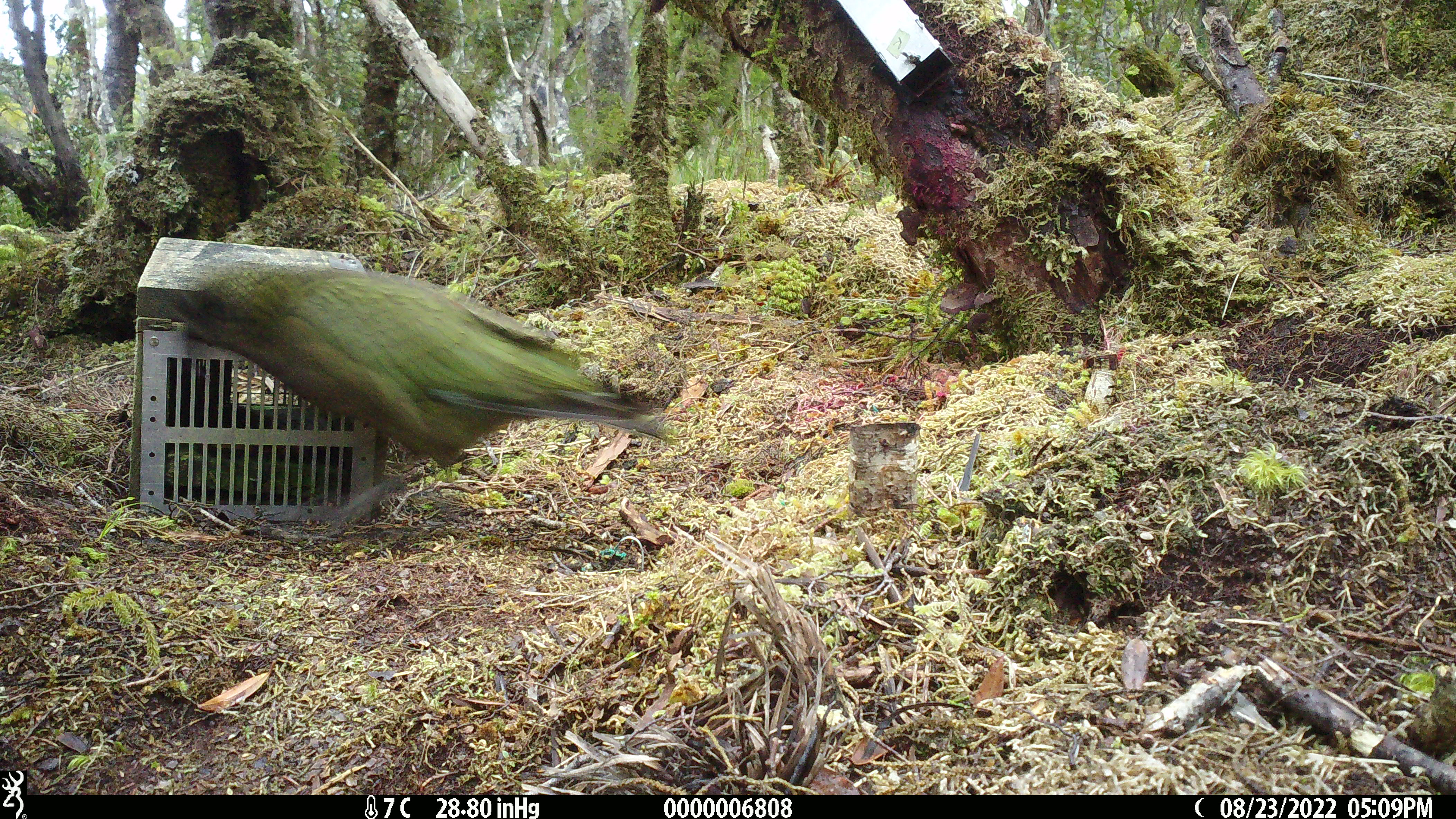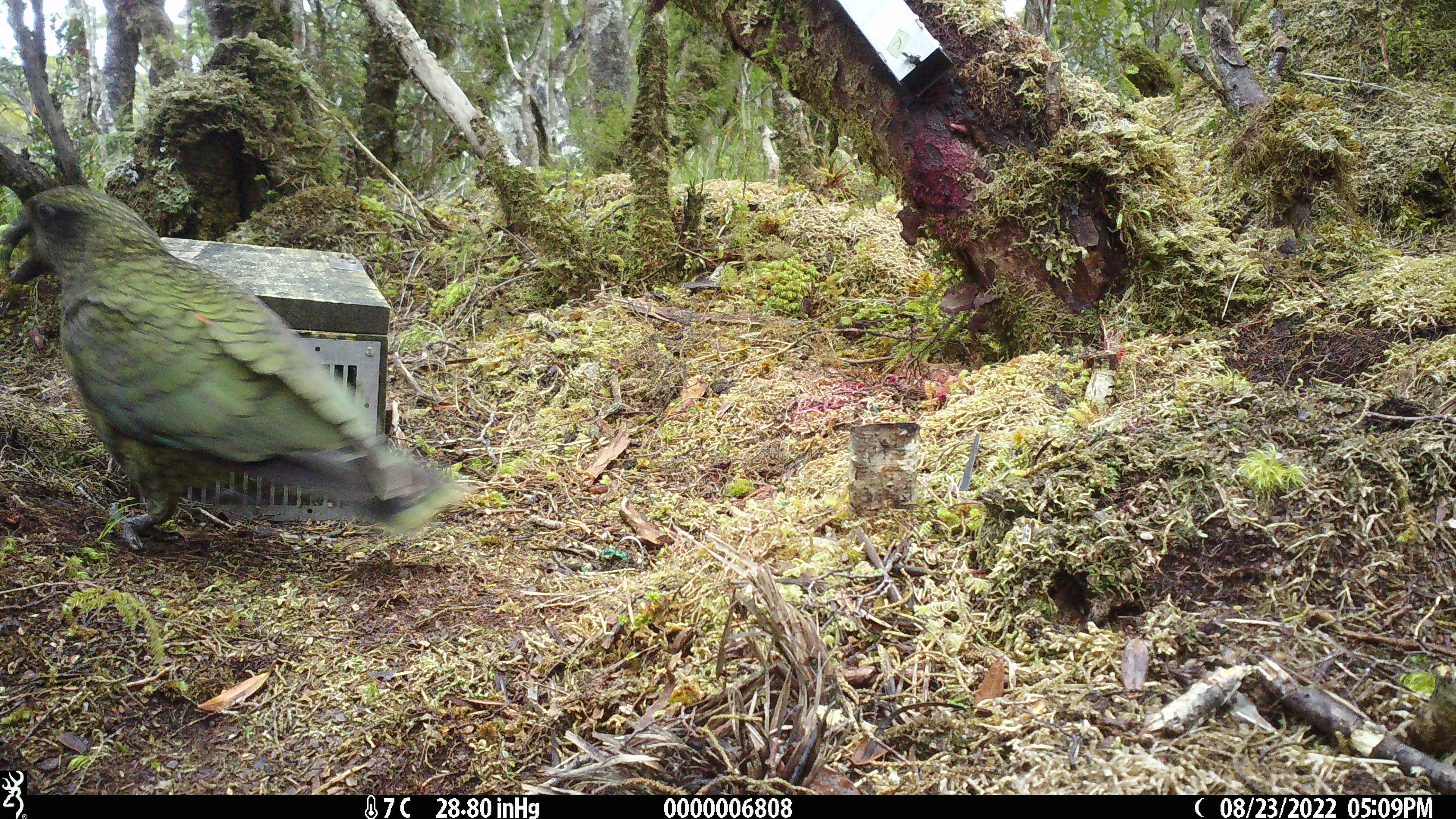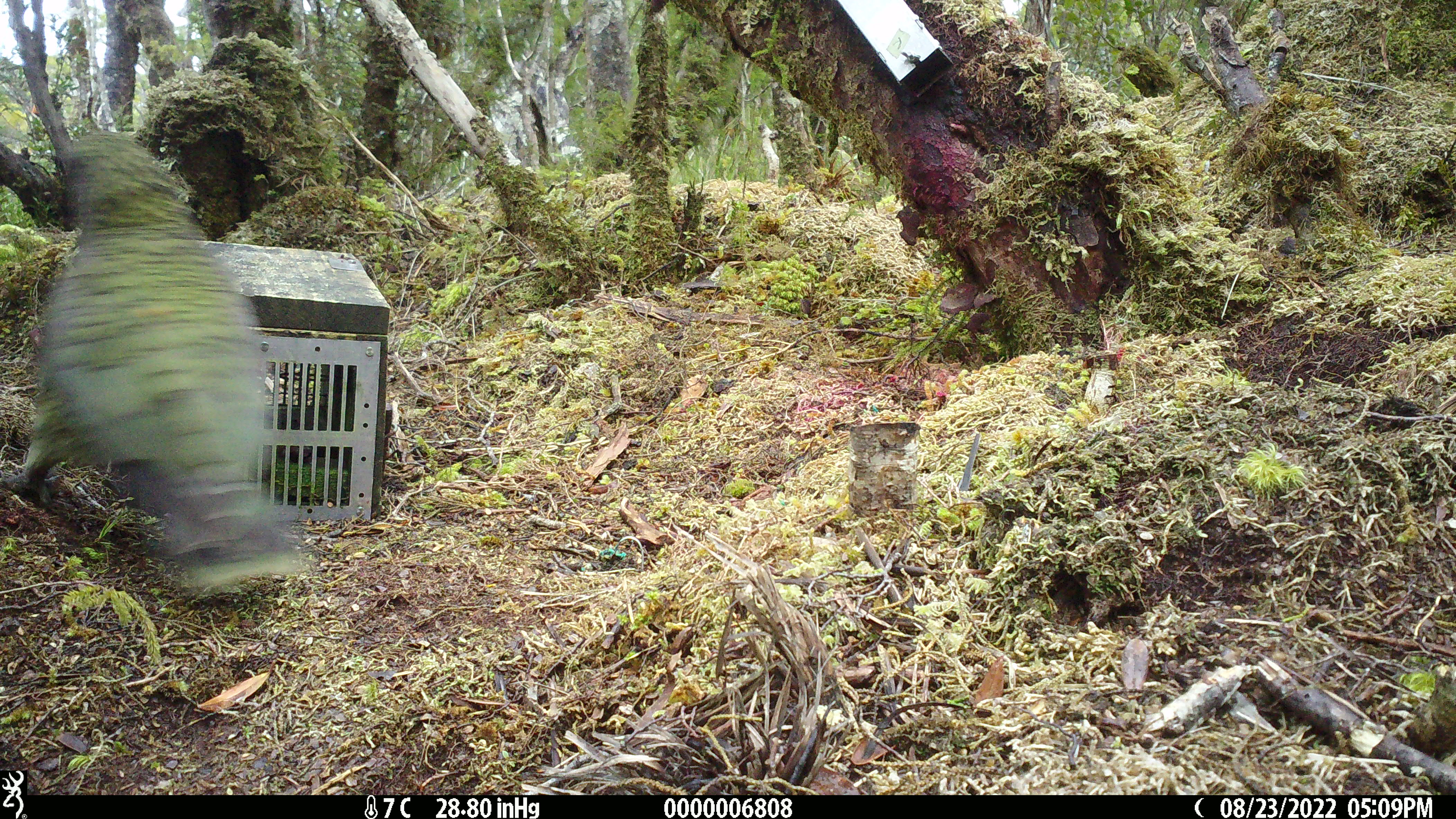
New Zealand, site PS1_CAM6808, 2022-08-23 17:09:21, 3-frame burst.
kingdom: Animalia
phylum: Chordata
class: Aves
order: Psittaciformes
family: Strigopidae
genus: Nestor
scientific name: Nestor notabilis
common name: kea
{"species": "kea (Nestor notabilis)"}